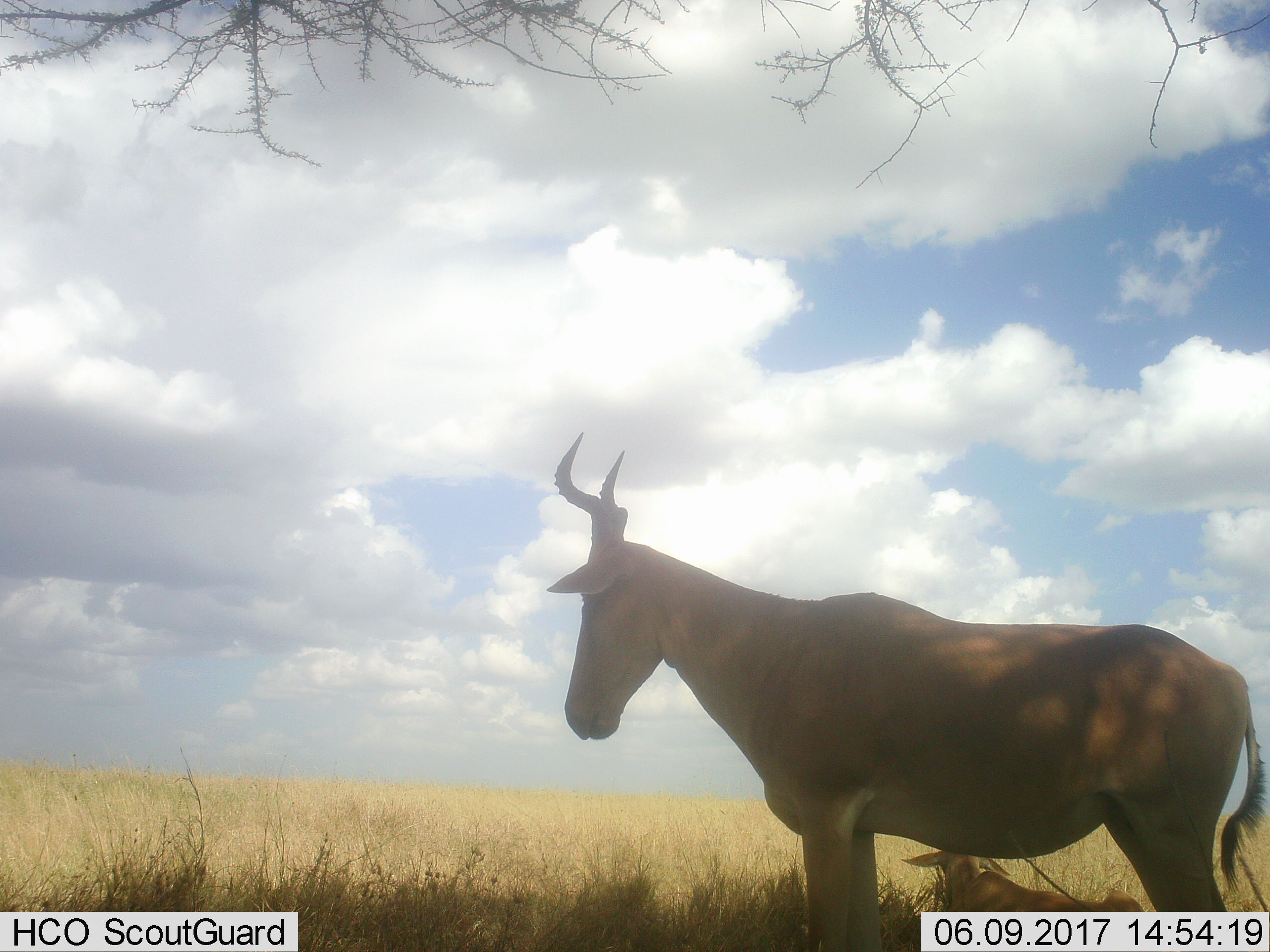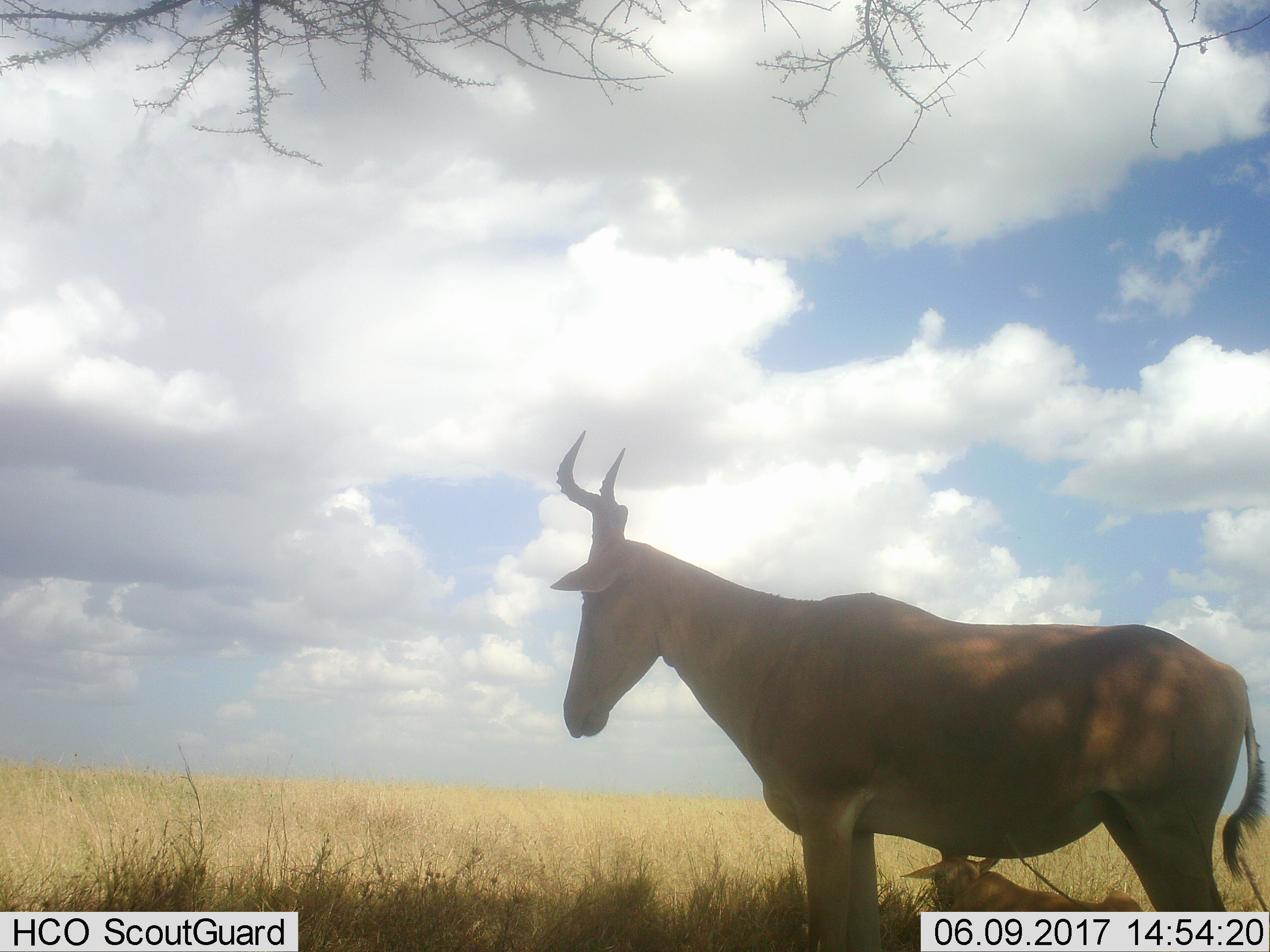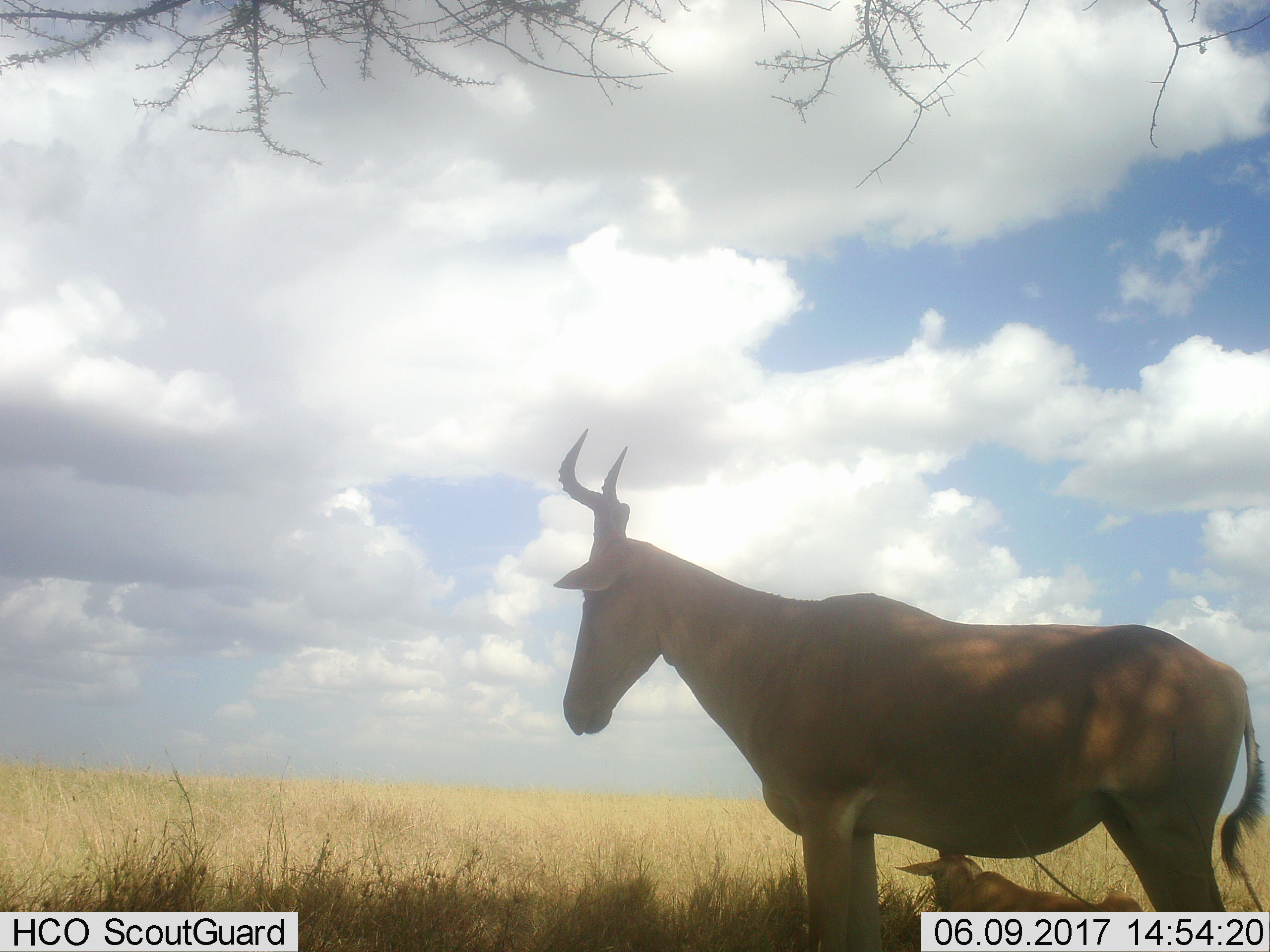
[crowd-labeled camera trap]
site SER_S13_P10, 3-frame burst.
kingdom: Animalia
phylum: Chordata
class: Mammalia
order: Artiodactyla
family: Bovidae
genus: Alcelaphus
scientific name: Alcelaphus buselaphus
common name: hartebeest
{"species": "hartebeest (Alcelaphus buselaphus)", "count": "2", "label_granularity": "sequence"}